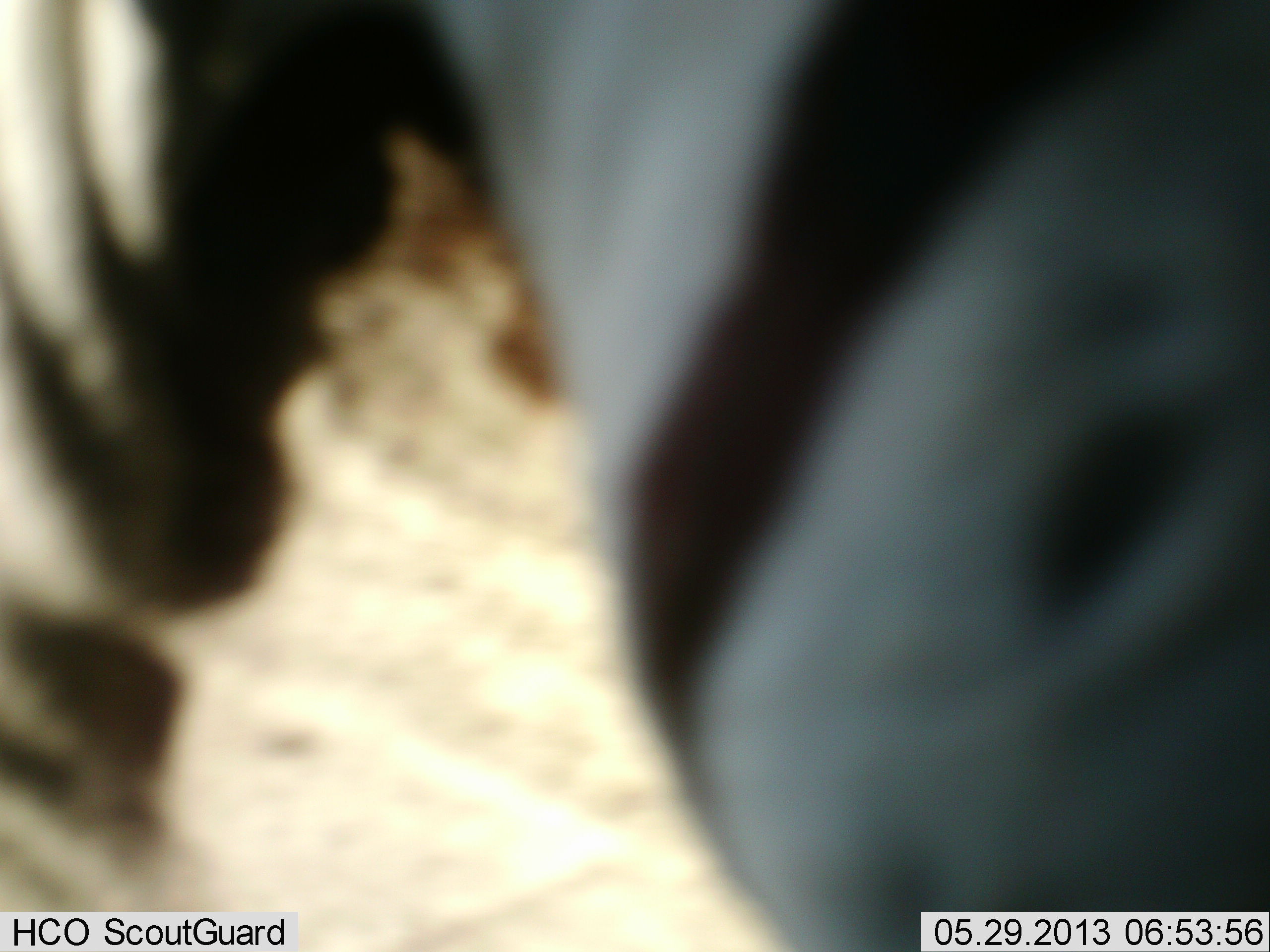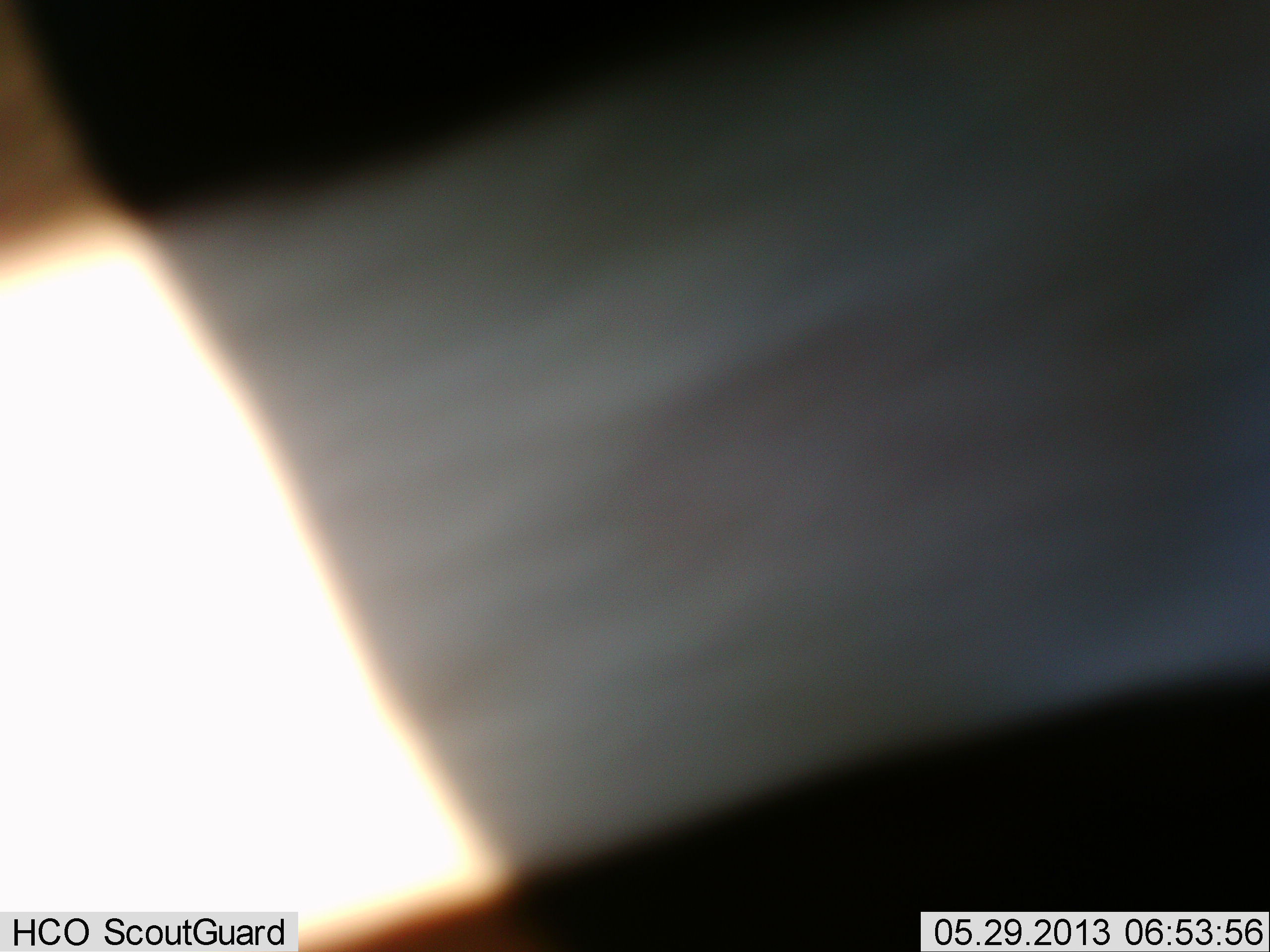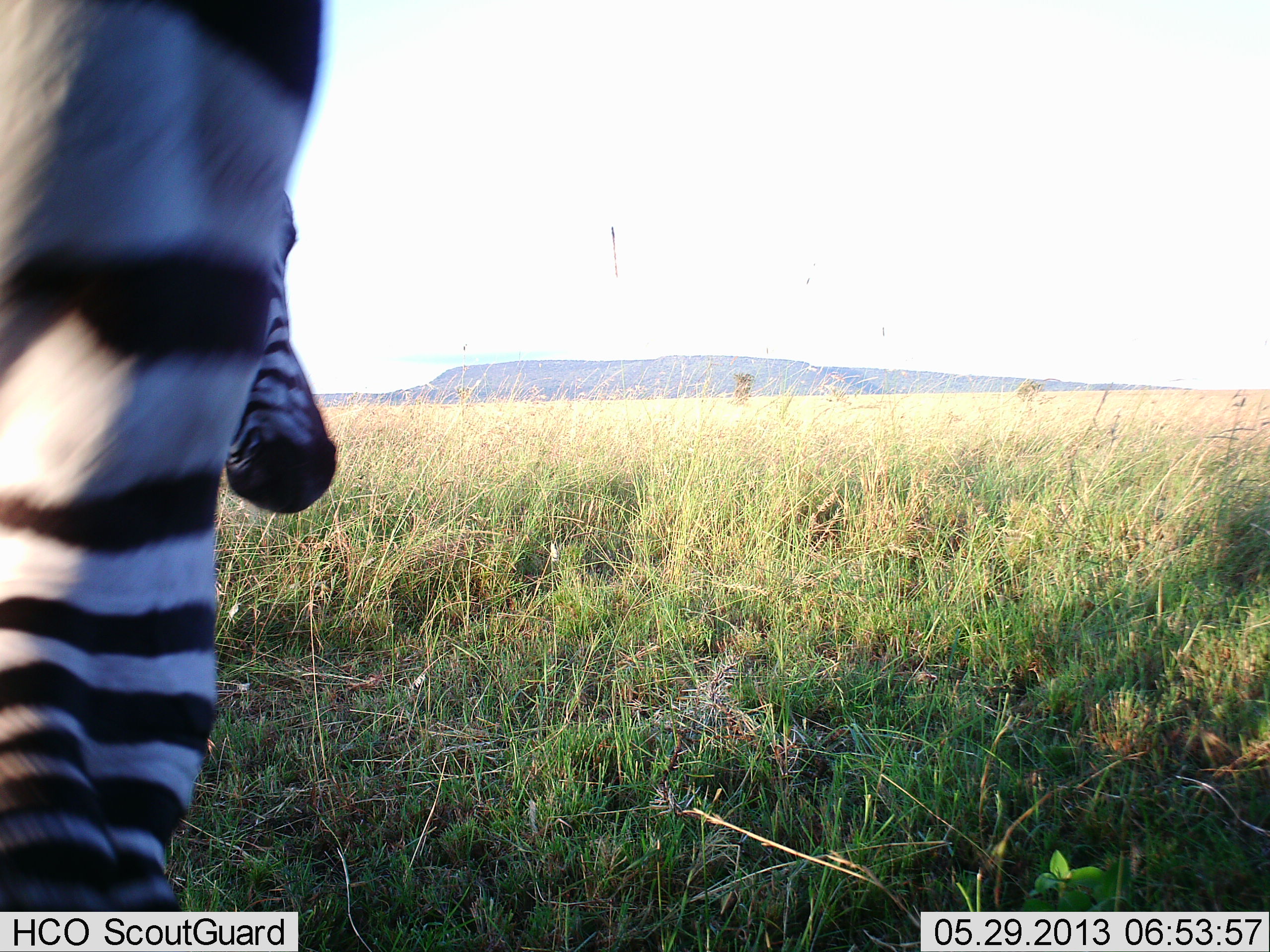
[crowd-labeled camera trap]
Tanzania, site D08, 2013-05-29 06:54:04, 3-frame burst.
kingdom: Animalia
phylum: Chordata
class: Mammalia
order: Perissodactyla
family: Equidae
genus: Equus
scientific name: Equus quagga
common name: plains zebra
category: zebra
Zebra (plains zebra) (Equus quagga), count 1. Behavior (volunteer vote fractions): standing 15%, resting 0%, moving 85%, interacting 5%. Young present (vote fraction): 0%. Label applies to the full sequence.